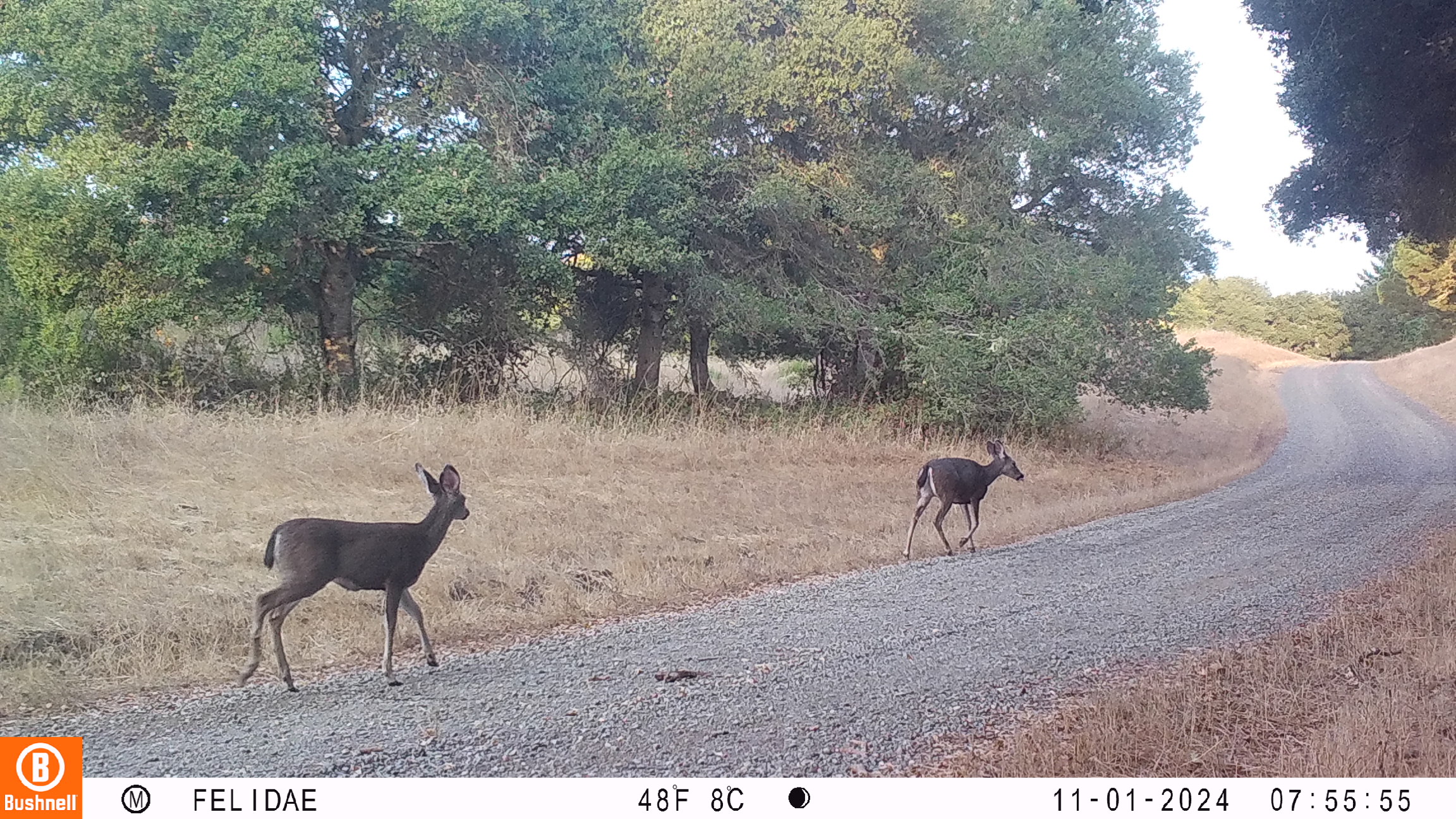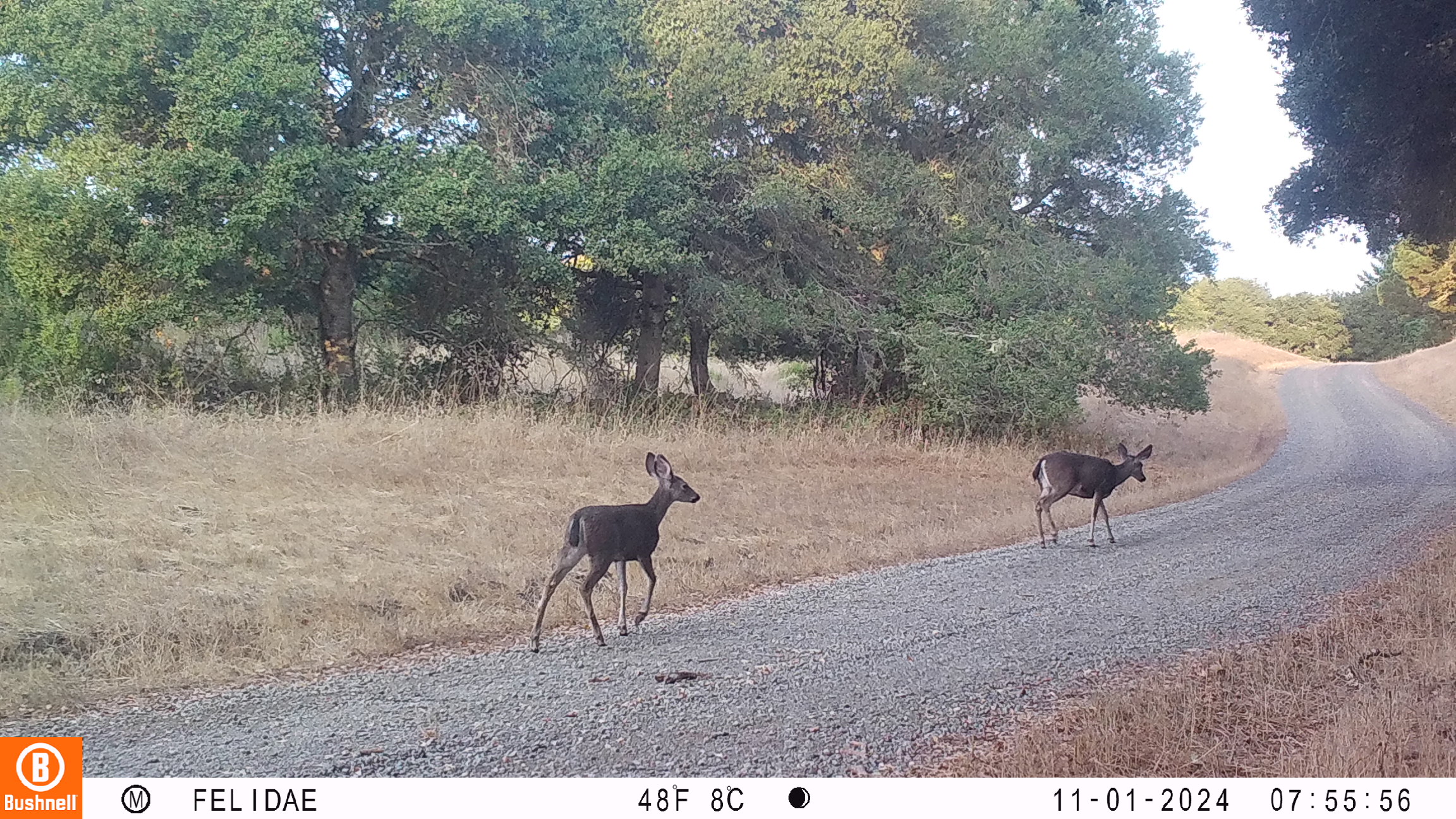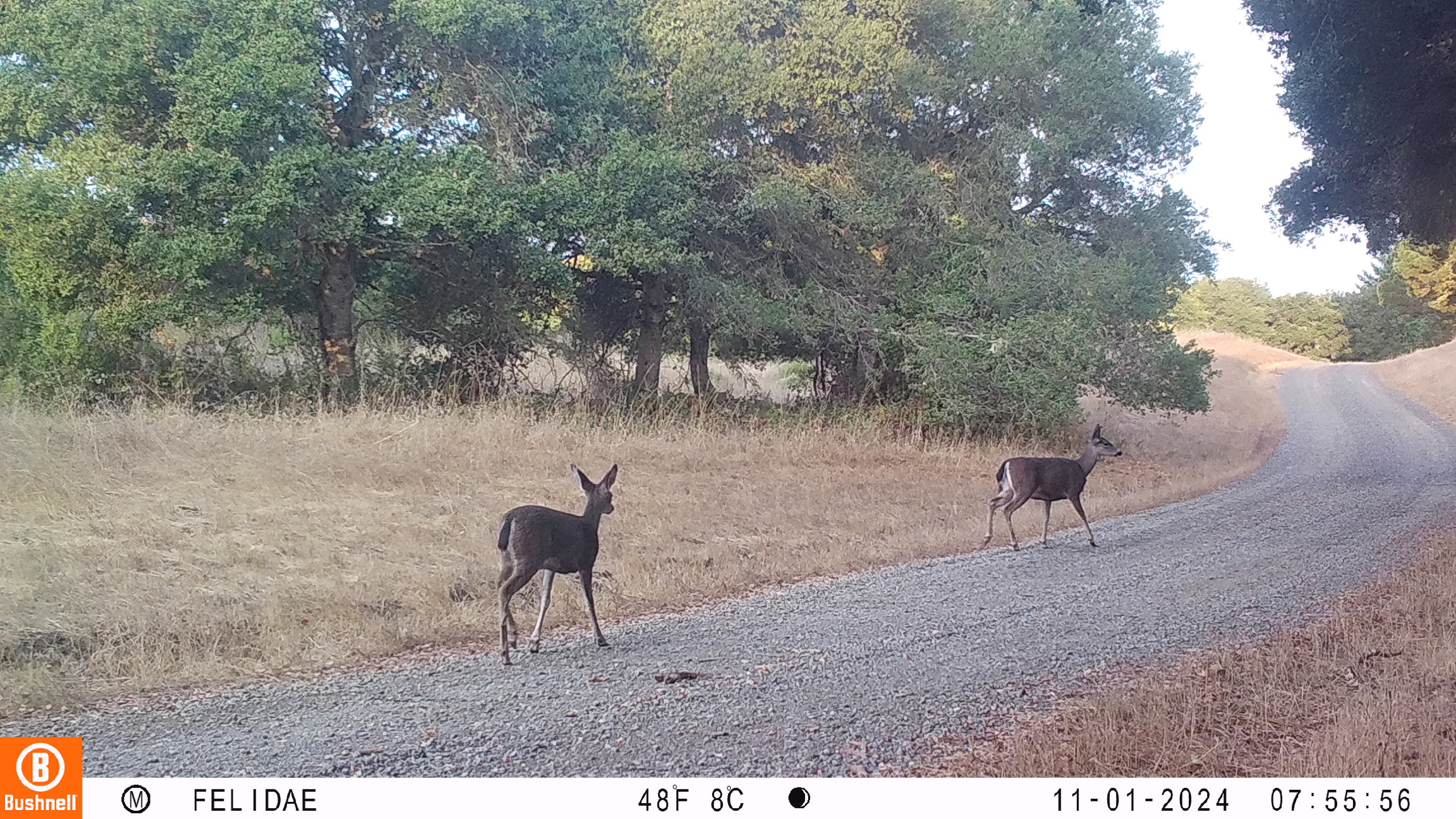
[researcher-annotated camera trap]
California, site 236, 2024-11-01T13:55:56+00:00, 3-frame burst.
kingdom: Animalia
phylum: Chordata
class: Mammalia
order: Artiodactyla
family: Cervidae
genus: Odocoileus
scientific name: Odocoileus hemionus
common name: mule deer